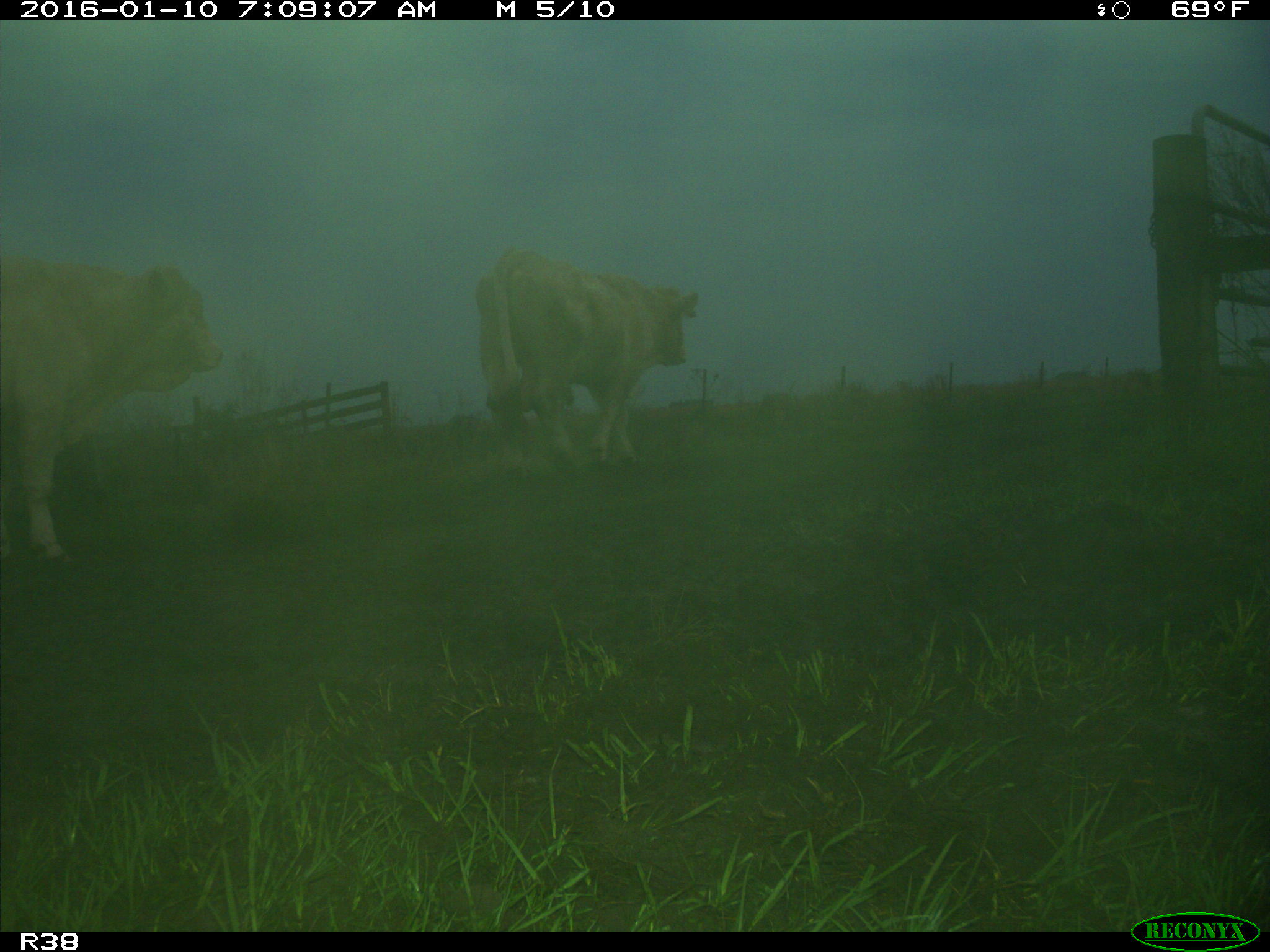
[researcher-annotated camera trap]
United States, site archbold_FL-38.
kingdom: Animalia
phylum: Chordata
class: Mammalia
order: Artiodactyla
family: Bovidae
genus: Bos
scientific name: Bos taurus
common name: domestic cow